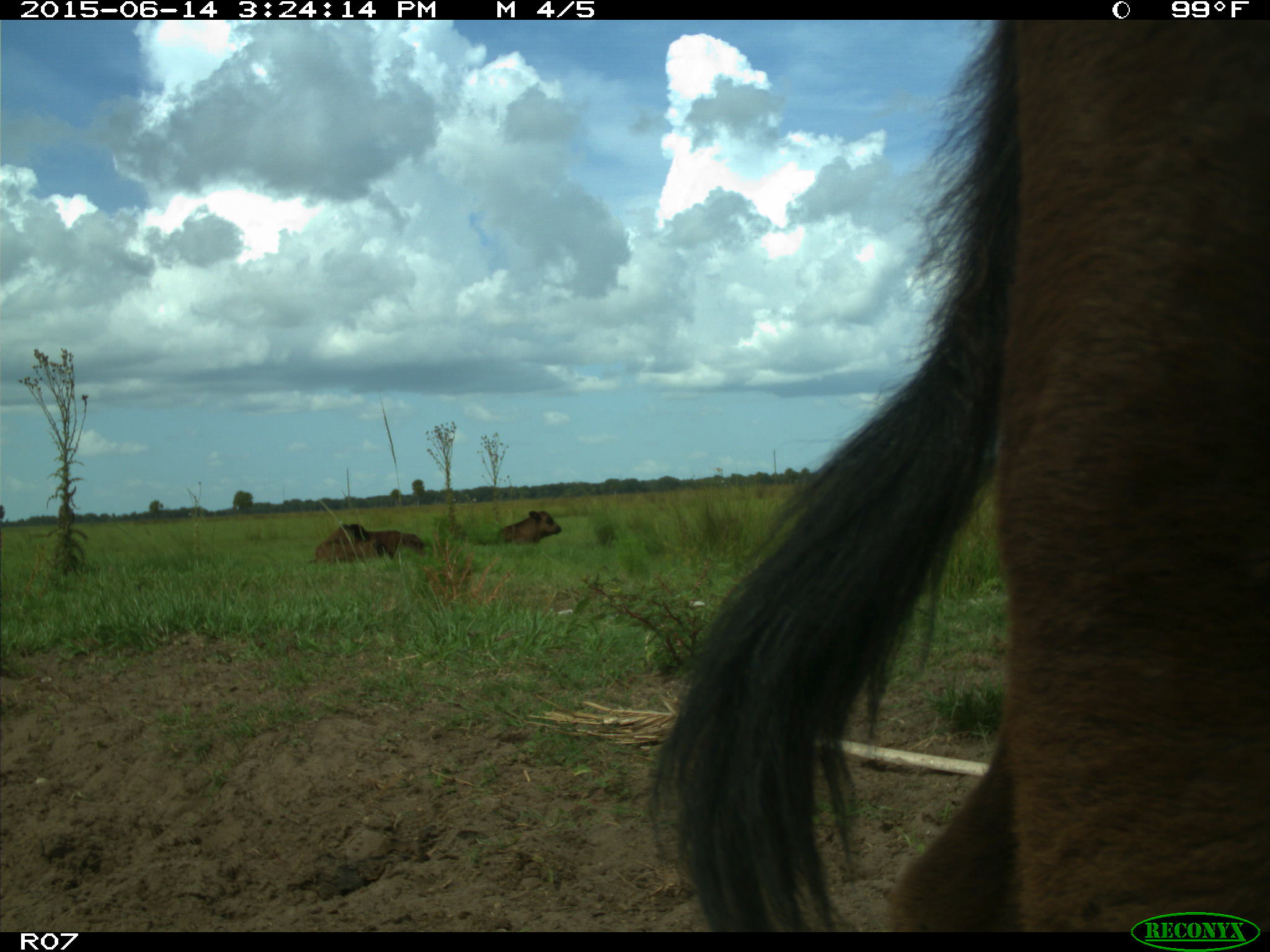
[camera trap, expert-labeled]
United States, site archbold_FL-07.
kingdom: Animalia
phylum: Chordata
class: Mammalia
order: Artiodactyla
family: Bovidae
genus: Bos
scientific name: Bos taurus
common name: domestic cow